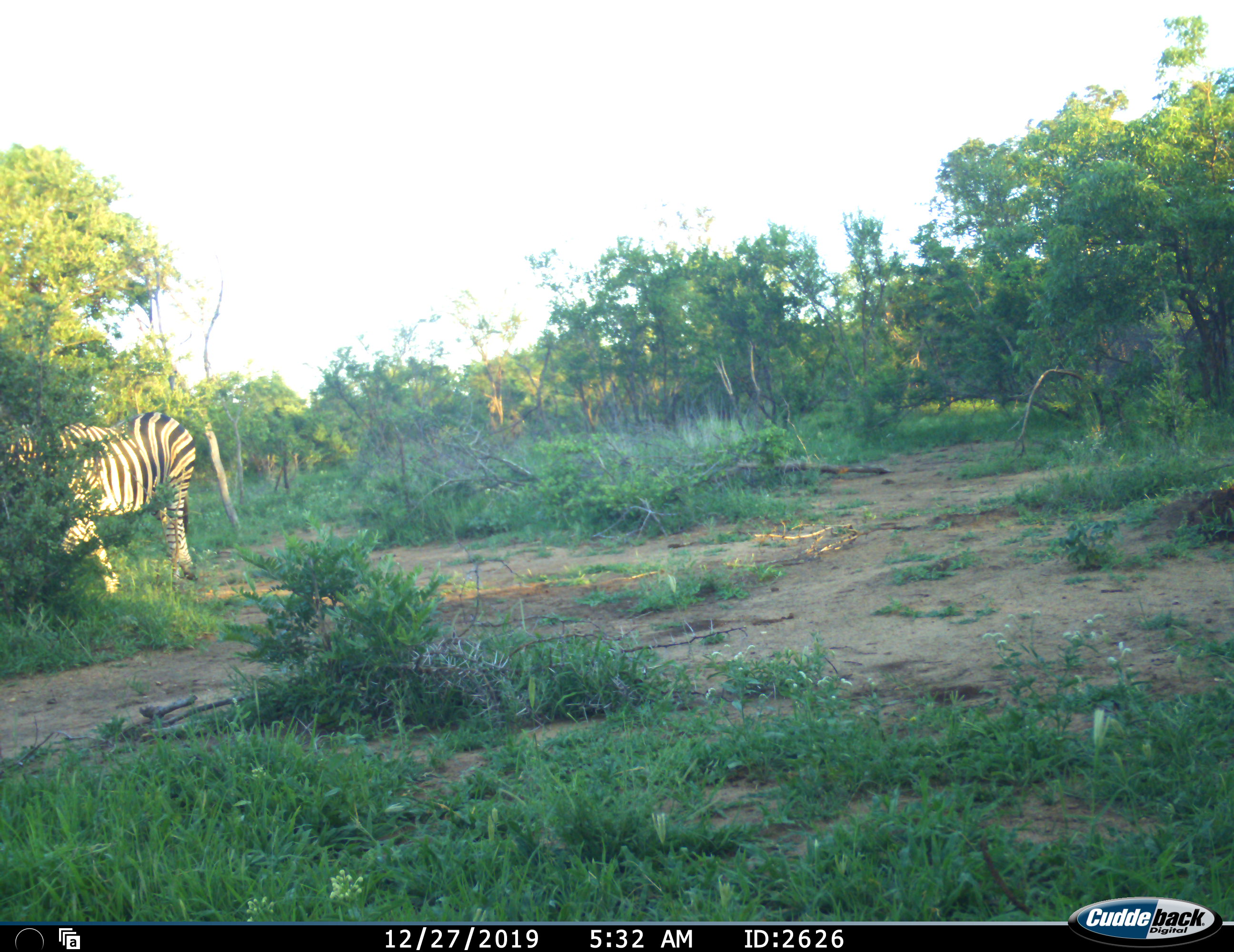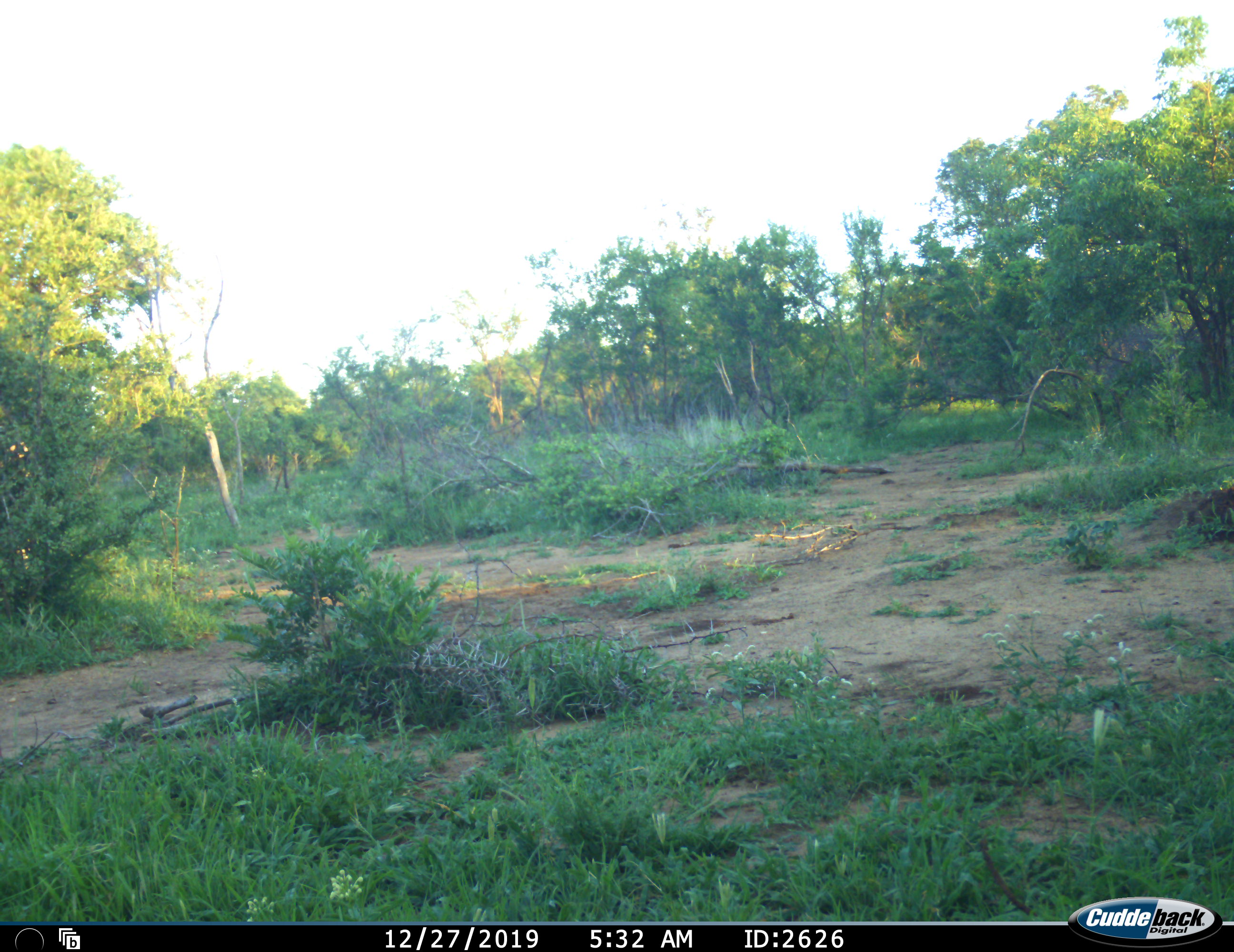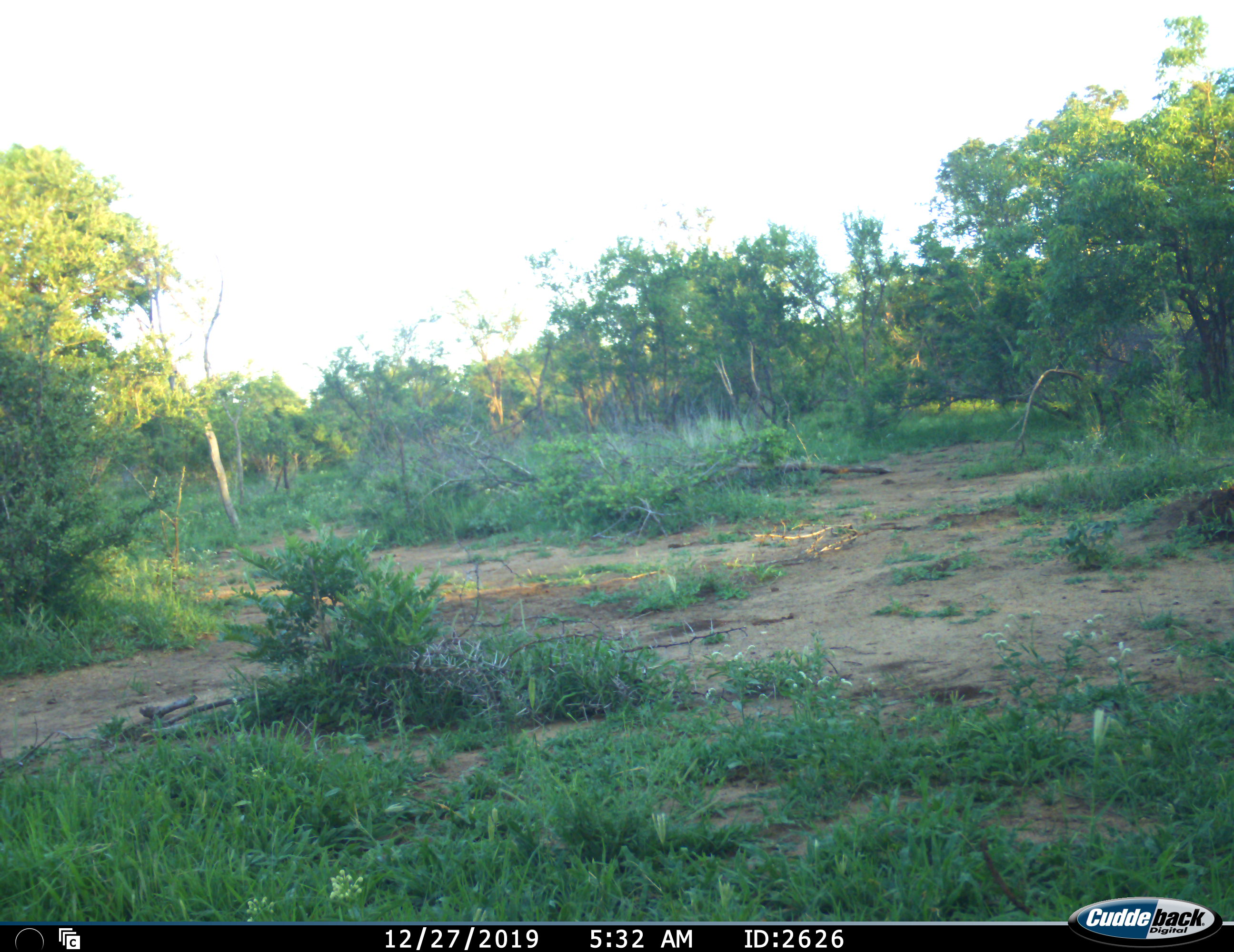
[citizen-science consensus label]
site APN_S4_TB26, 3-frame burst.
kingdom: Animalia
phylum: Chordata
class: Mammalia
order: Perissodactyla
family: Equidae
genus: Equus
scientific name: Equus quagga burchellii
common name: burchell's zebra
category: zebraburchells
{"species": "zebraburchells (burchell's zebra) (Equus quagga burchellii)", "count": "1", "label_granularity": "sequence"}